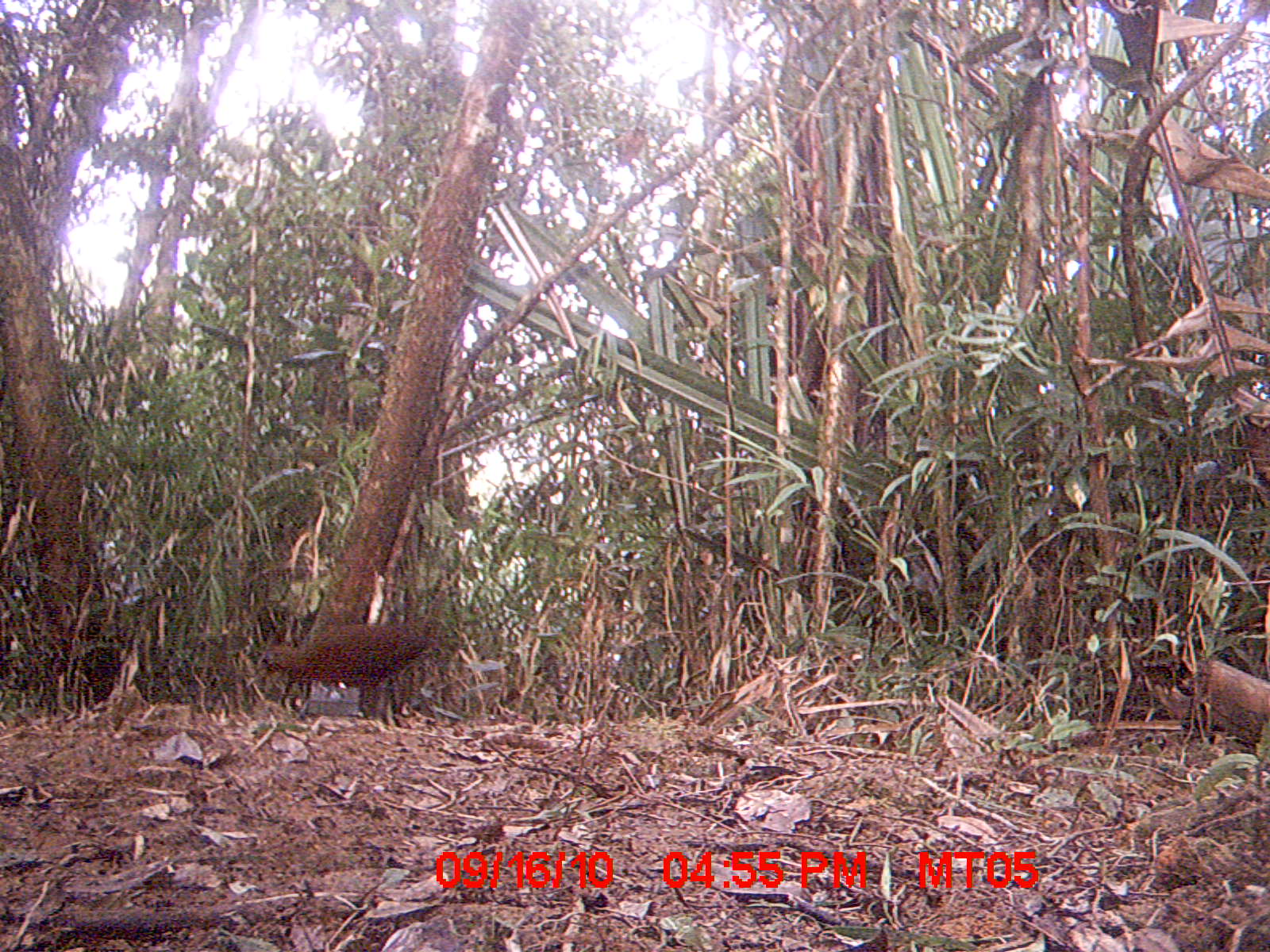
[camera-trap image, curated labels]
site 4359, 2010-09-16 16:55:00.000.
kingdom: Animalia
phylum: Chordata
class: Aves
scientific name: Aves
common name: bird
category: unknown bird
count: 1